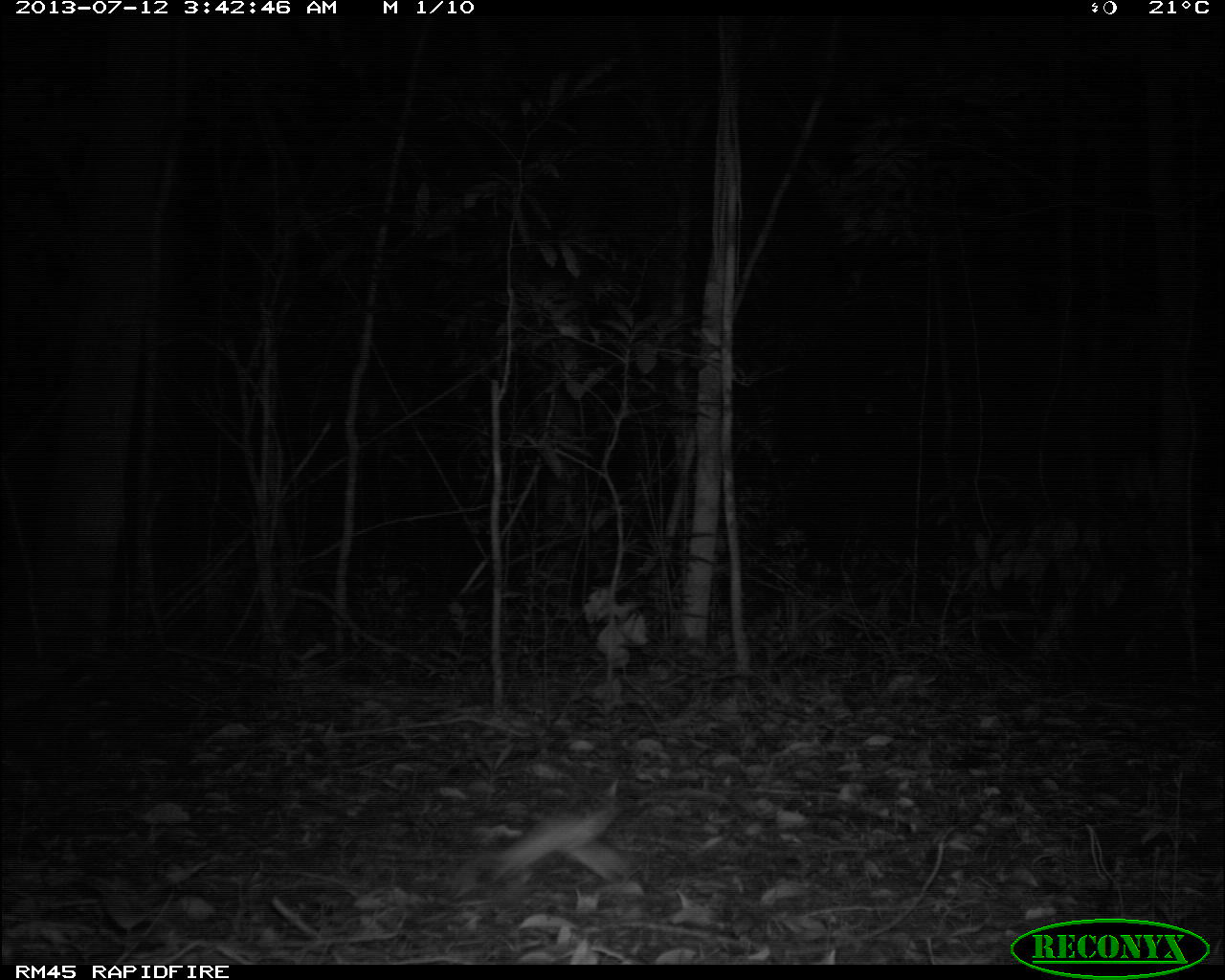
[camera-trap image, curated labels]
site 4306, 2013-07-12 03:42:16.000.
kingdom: Animalia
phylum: Chordata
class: Mammalia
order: Rodentia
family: Cricetidae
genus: Peromyscus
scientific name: Peromyscus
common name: deermice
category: peromyscus sp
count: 2